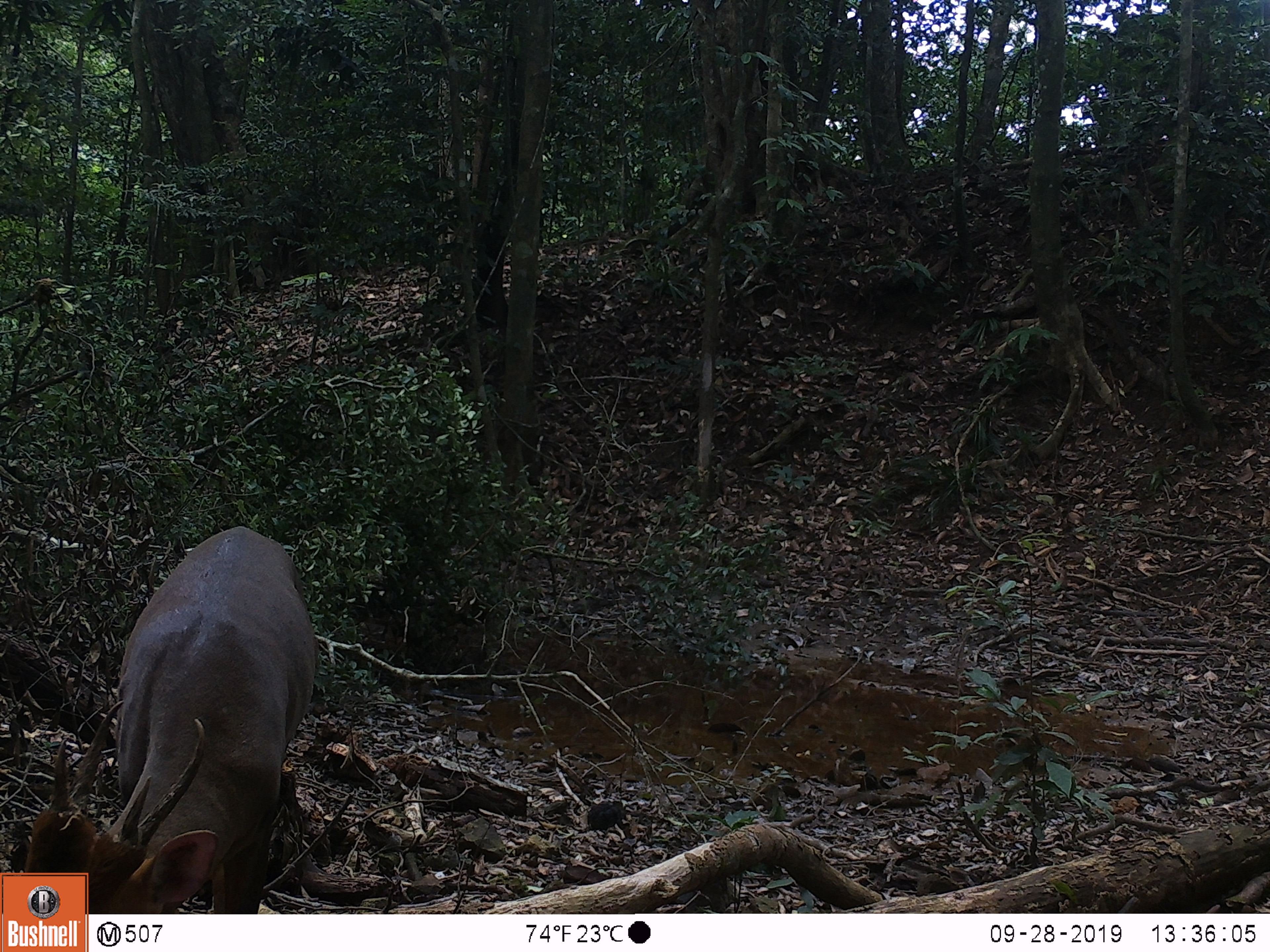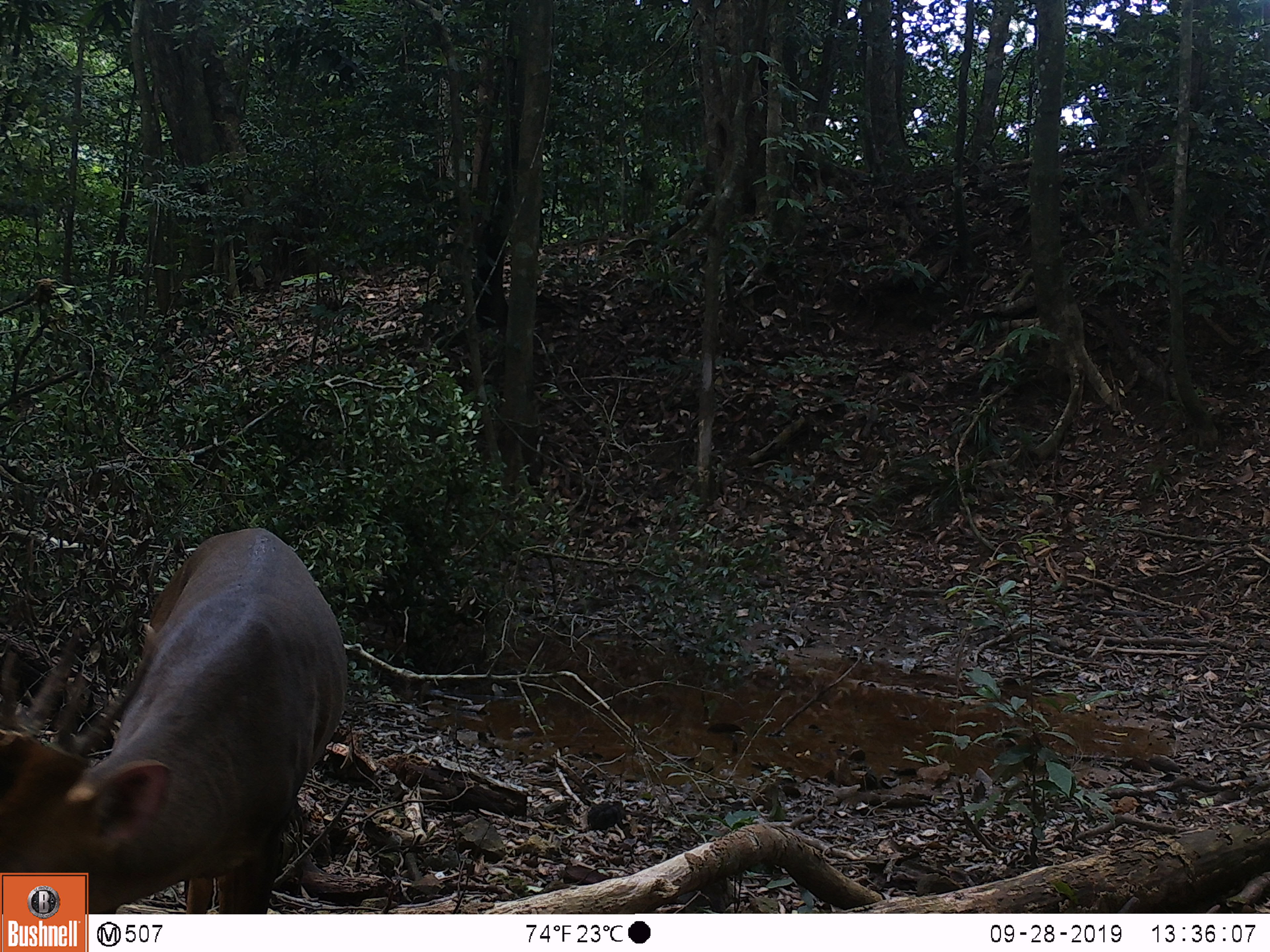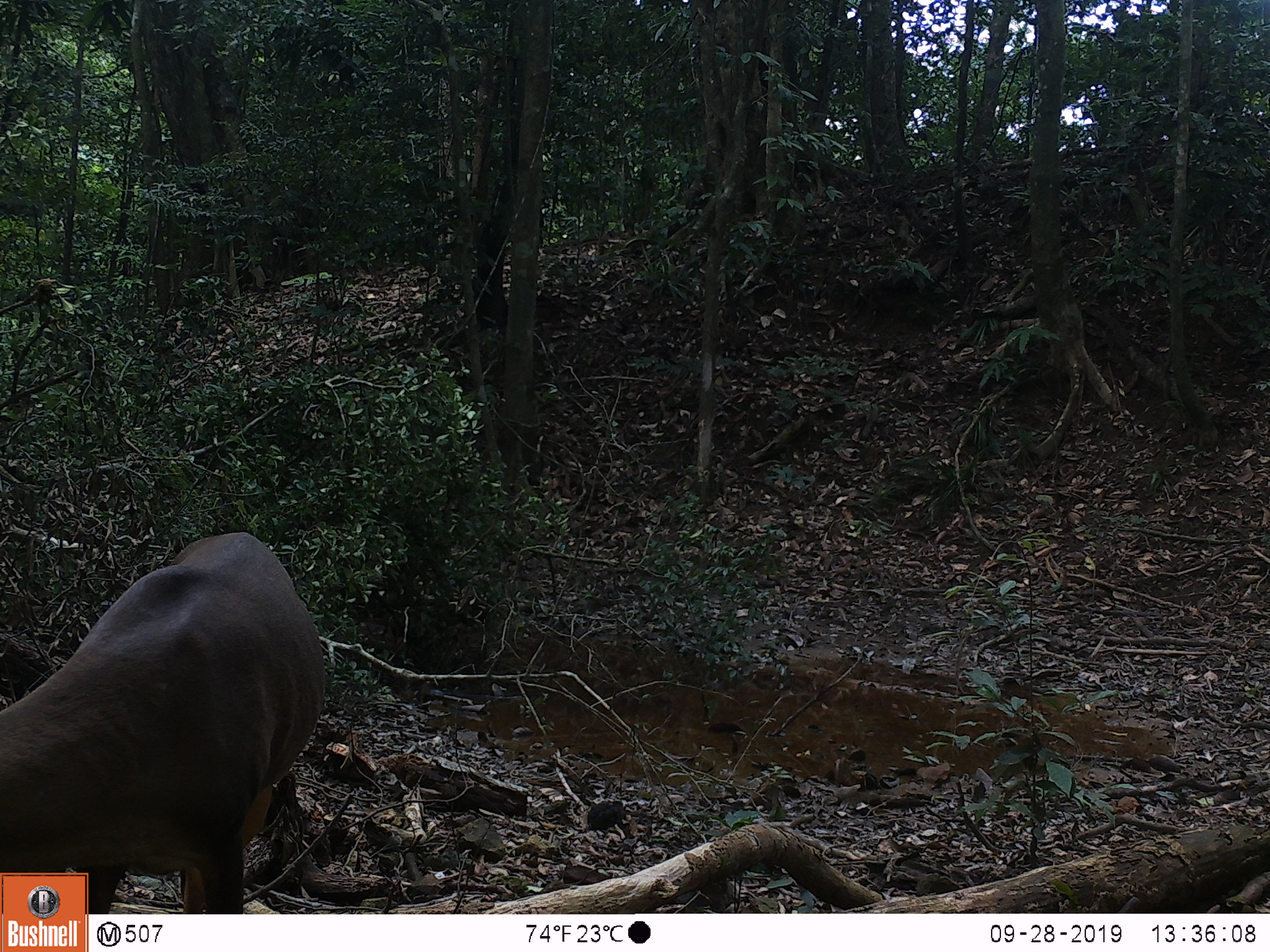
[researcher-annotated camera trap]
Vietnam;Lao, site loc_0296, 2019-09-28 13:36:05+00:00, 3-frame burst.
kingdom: Animalia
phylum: Chordata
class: Mammalia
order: Artiodactyla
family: Cervidae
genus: Muntiacus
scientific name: Muntiacus vuquangensis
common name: large-antlered muntjac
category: large antlered muntjac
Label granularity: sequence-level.